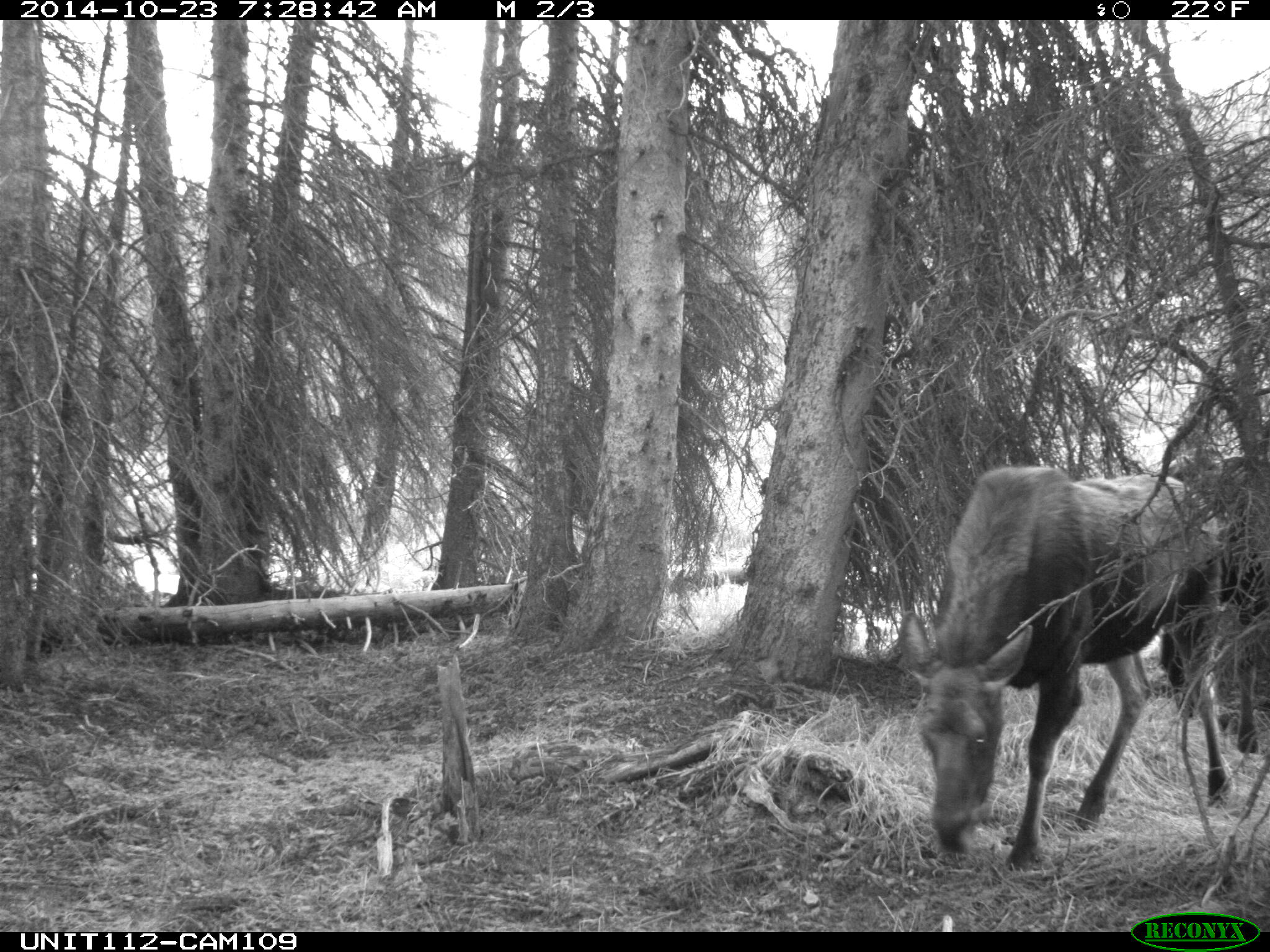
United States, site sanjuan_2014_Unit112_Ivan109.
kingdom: Animalia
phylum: Chordata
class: Mammalia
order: Artiodactyla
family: Cervidae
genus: Alces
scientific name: Alces alces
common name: moose